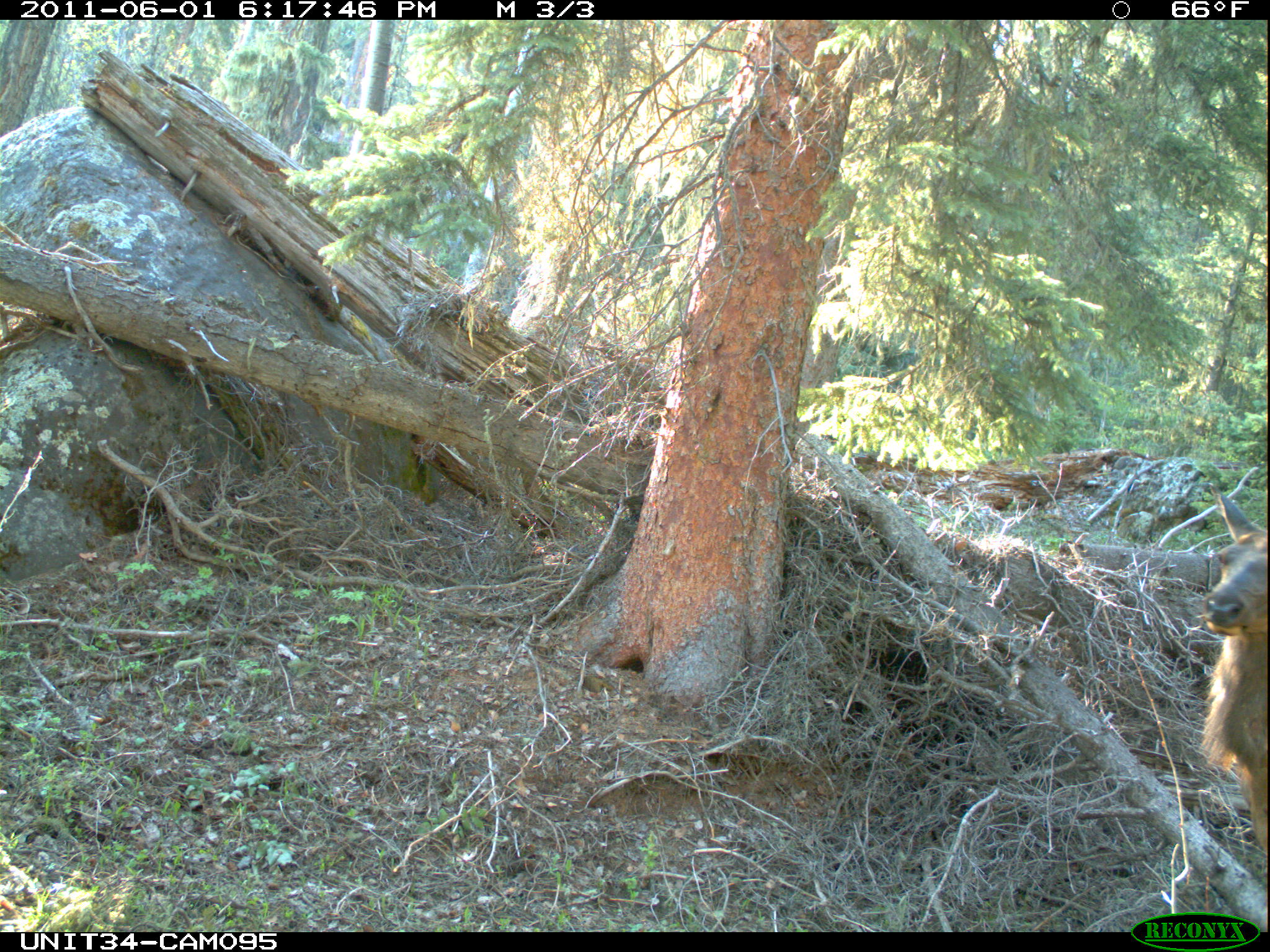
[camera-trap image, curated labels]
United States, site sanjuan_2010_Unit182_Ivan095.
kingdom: Animalia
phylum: Chordata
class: Mammalia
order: Artiodactyla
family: Cervidae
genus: Cervus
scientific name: Cervus elaphus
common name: red deer